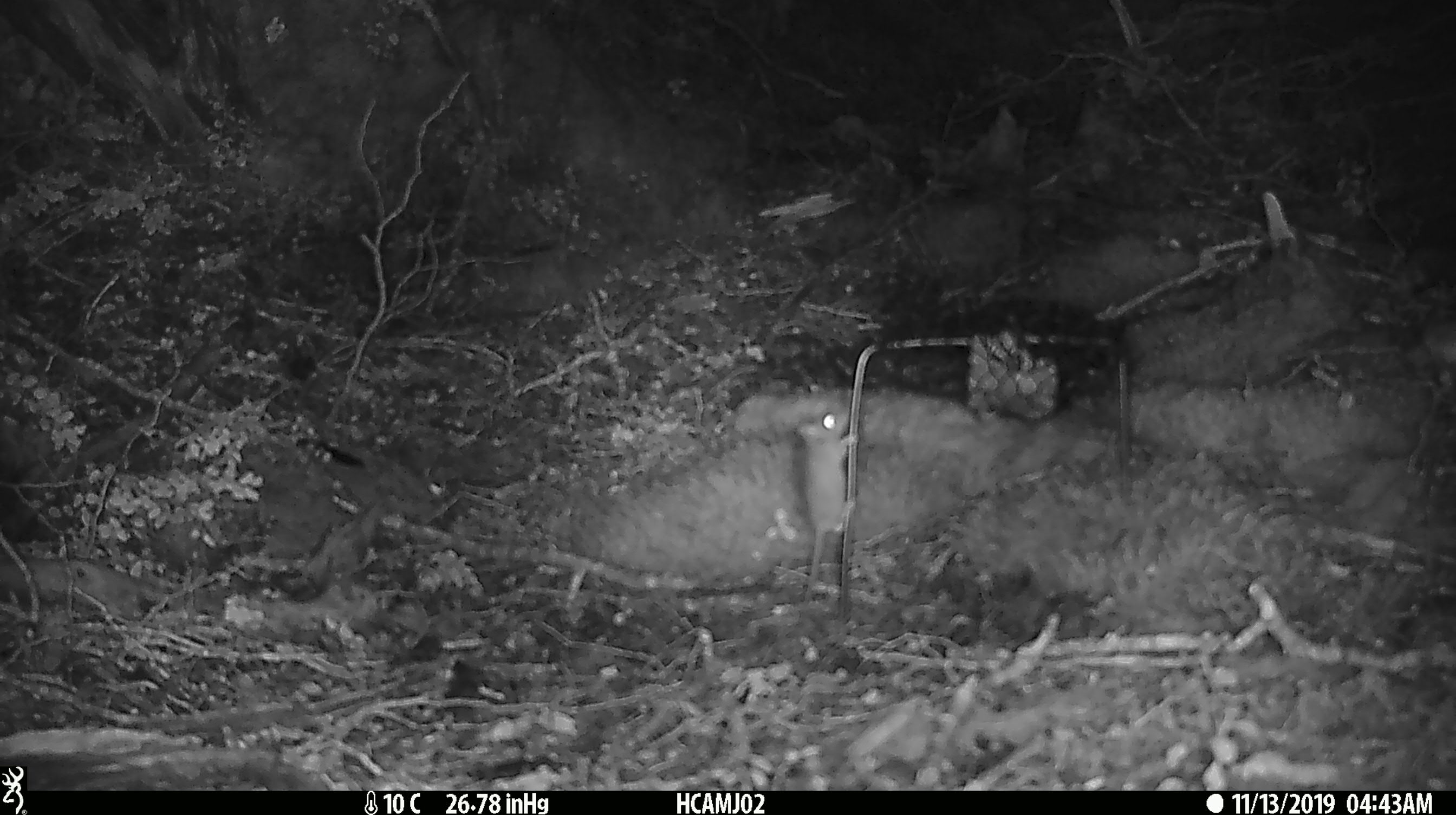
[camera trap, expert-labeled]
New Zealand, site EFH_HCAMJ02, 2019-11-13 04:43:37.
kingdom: Animalia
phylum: Chordata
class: Mammalia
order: Rodentia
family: Muridae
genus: Mus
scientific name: Mus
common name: mouse